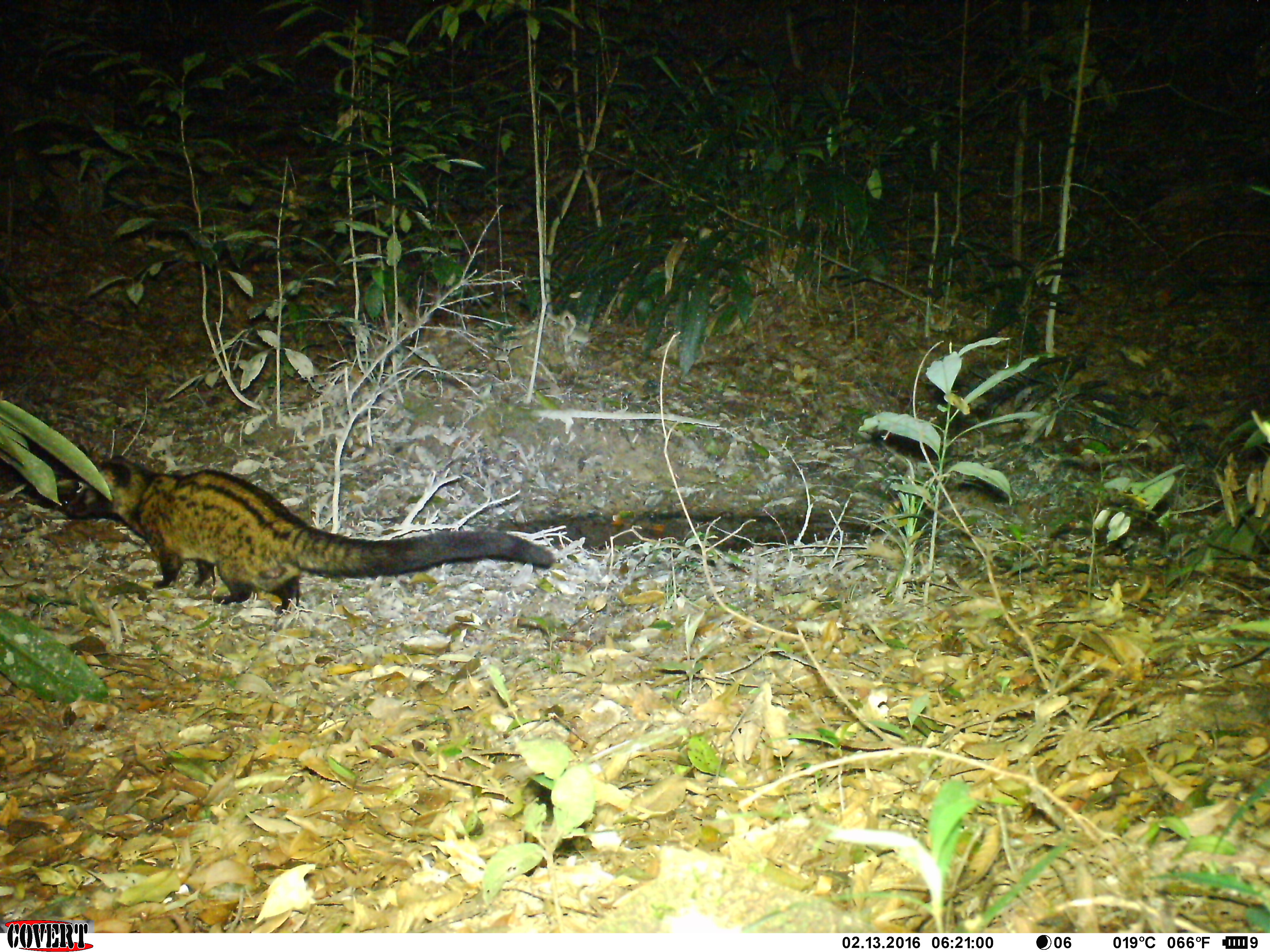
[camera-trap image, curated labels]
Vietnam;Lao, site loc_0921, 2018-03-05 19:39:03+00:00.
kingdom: Animalia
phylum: Chordata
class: Mammalia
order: Carnivora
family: Viverridae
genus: Paradoxurus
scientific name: Paradoxurus hermaphroditus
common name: common palm civet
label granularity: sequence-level